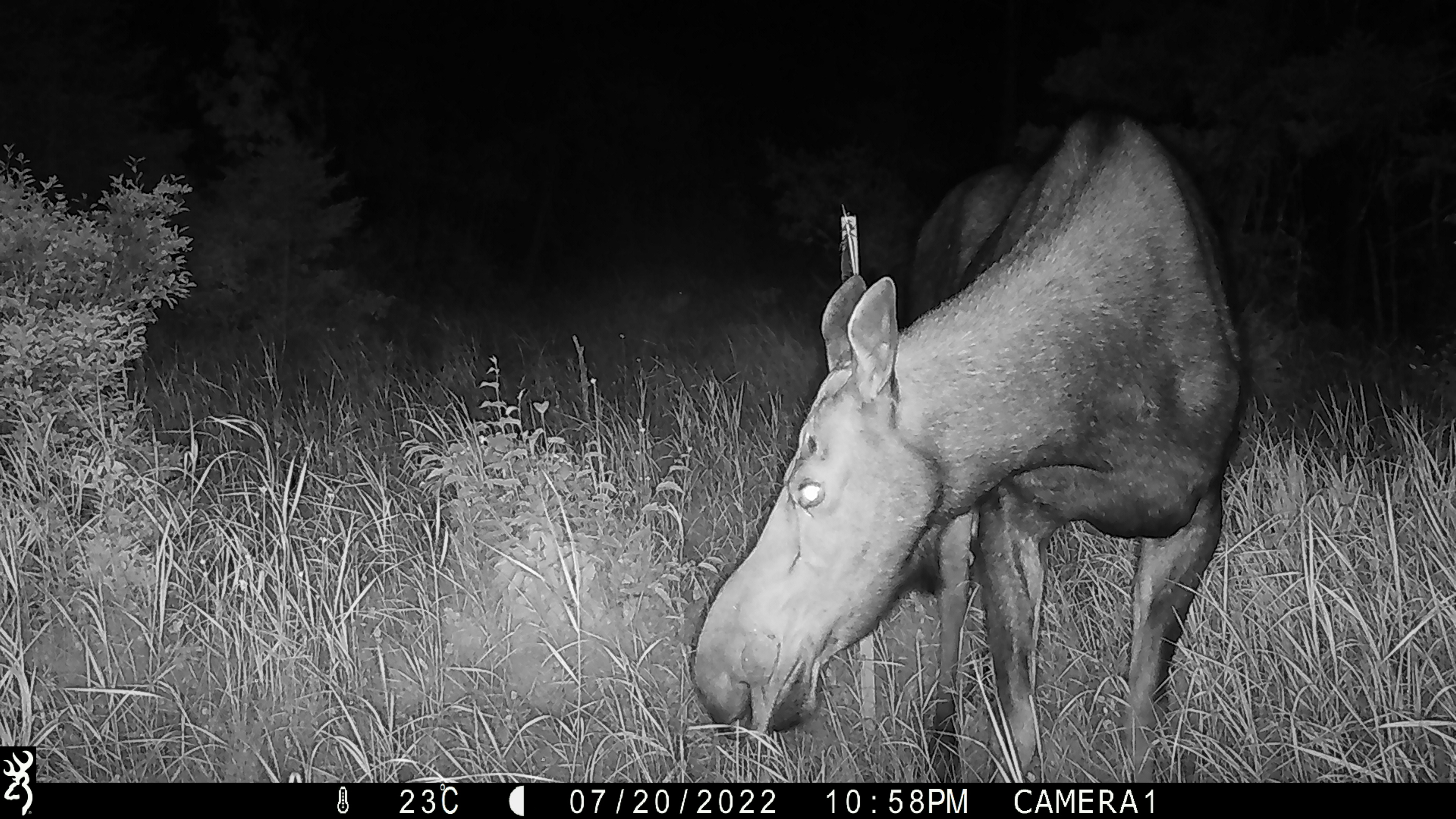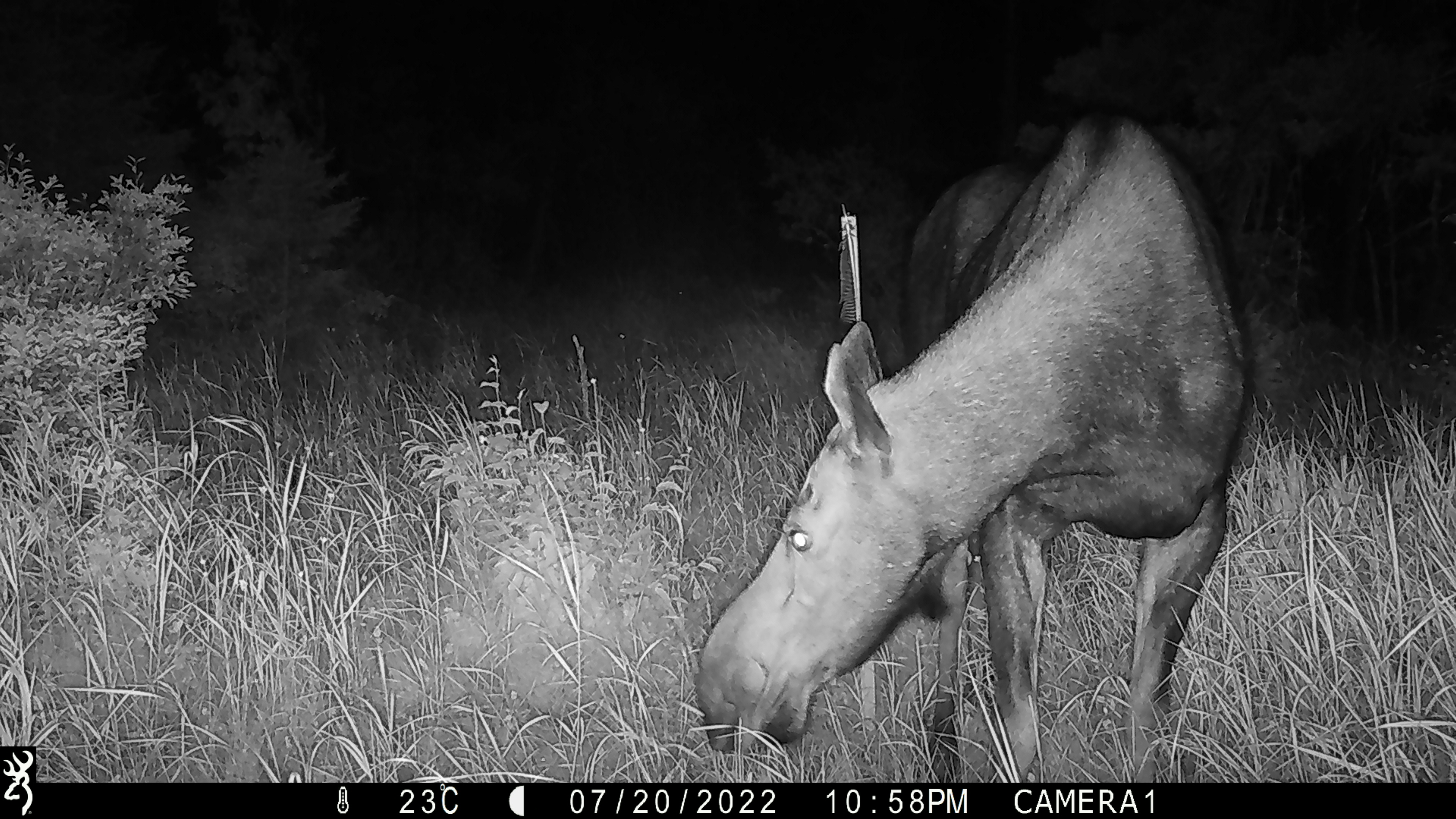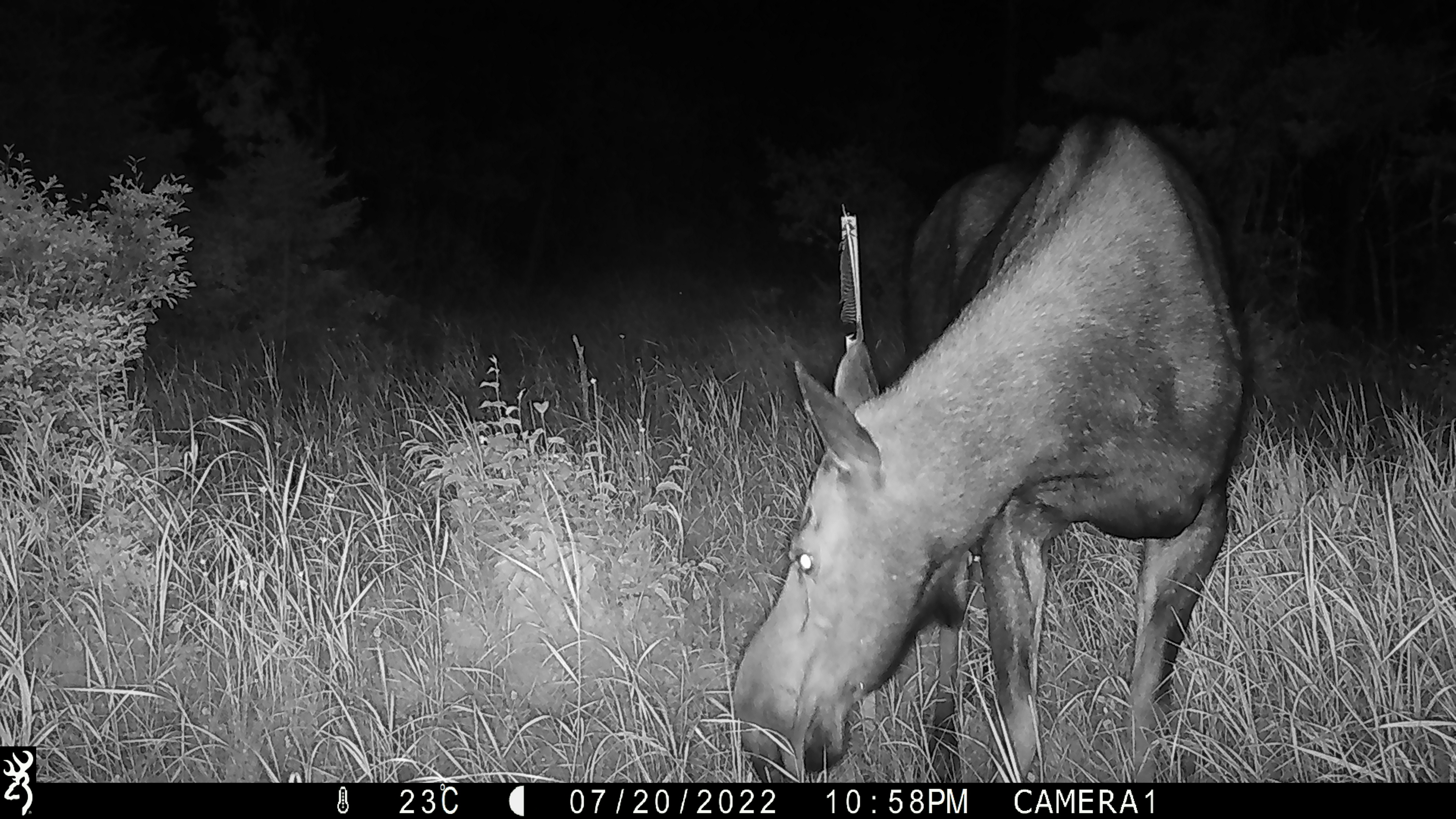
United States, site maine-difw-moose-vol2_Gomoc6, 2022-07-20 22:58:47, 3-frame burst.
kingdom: Animalia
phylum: Chordata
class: Mammalia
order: Artiodactyla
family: Cervidae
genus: Alces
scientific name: Alces alces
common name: moose